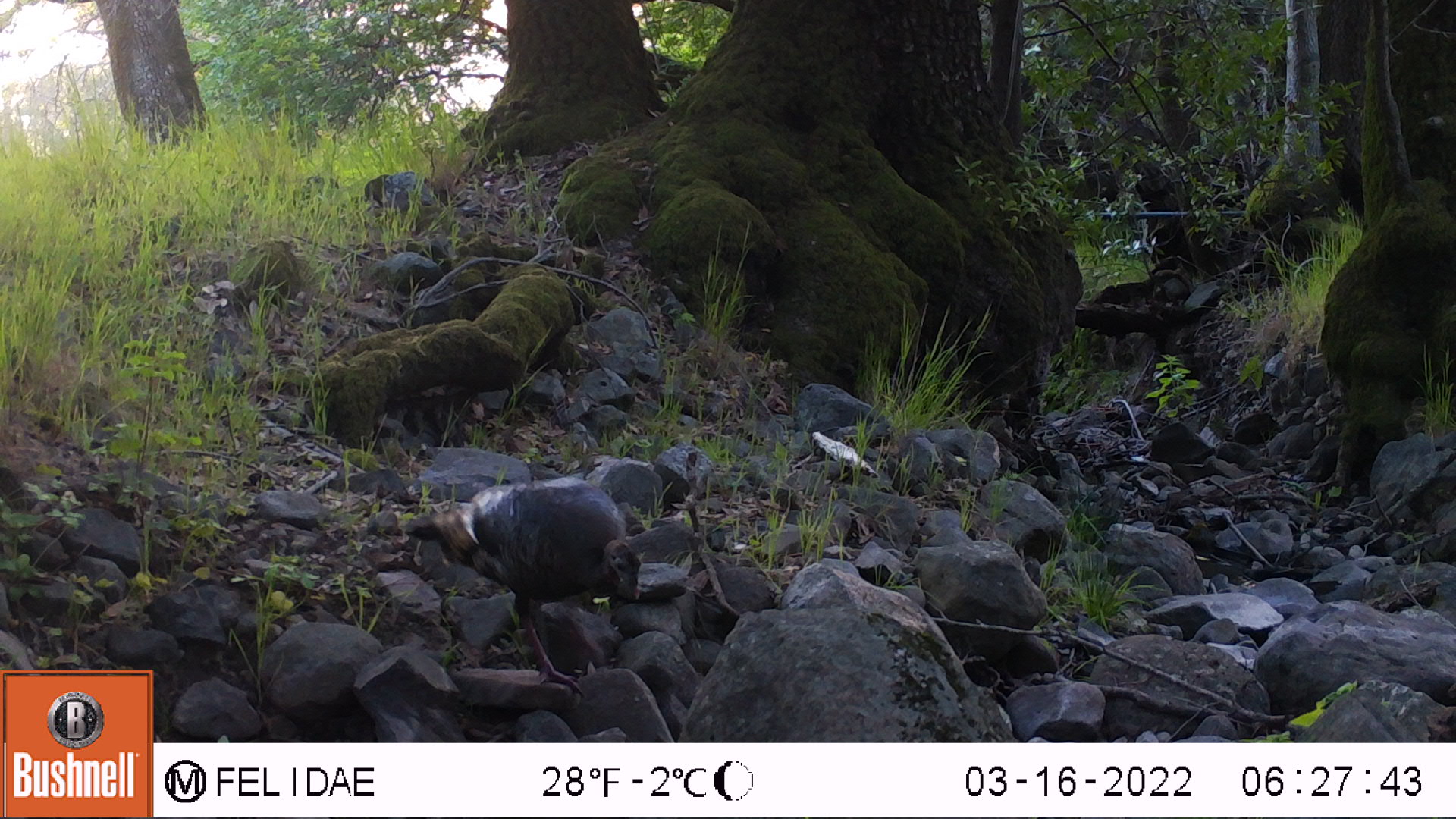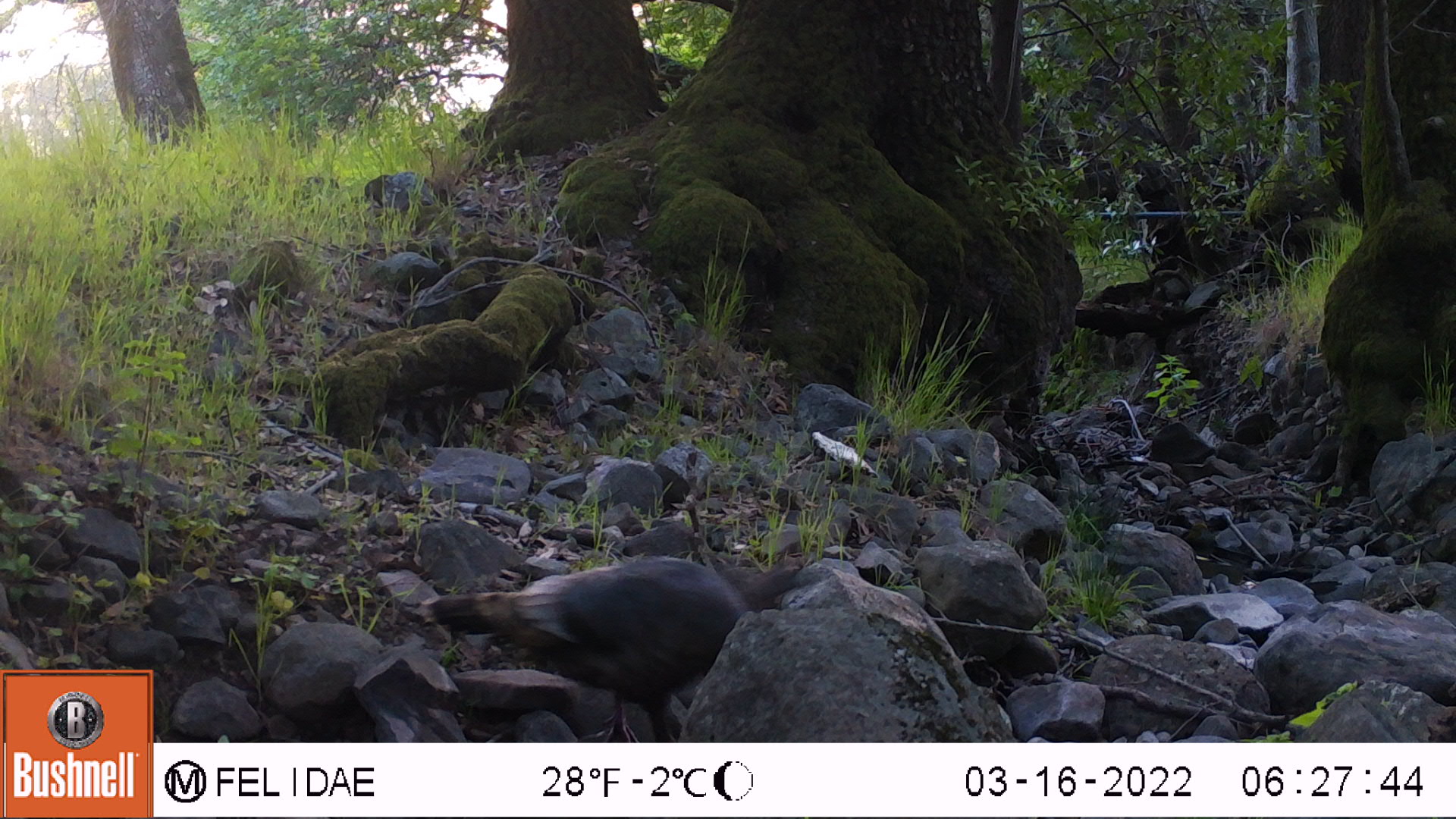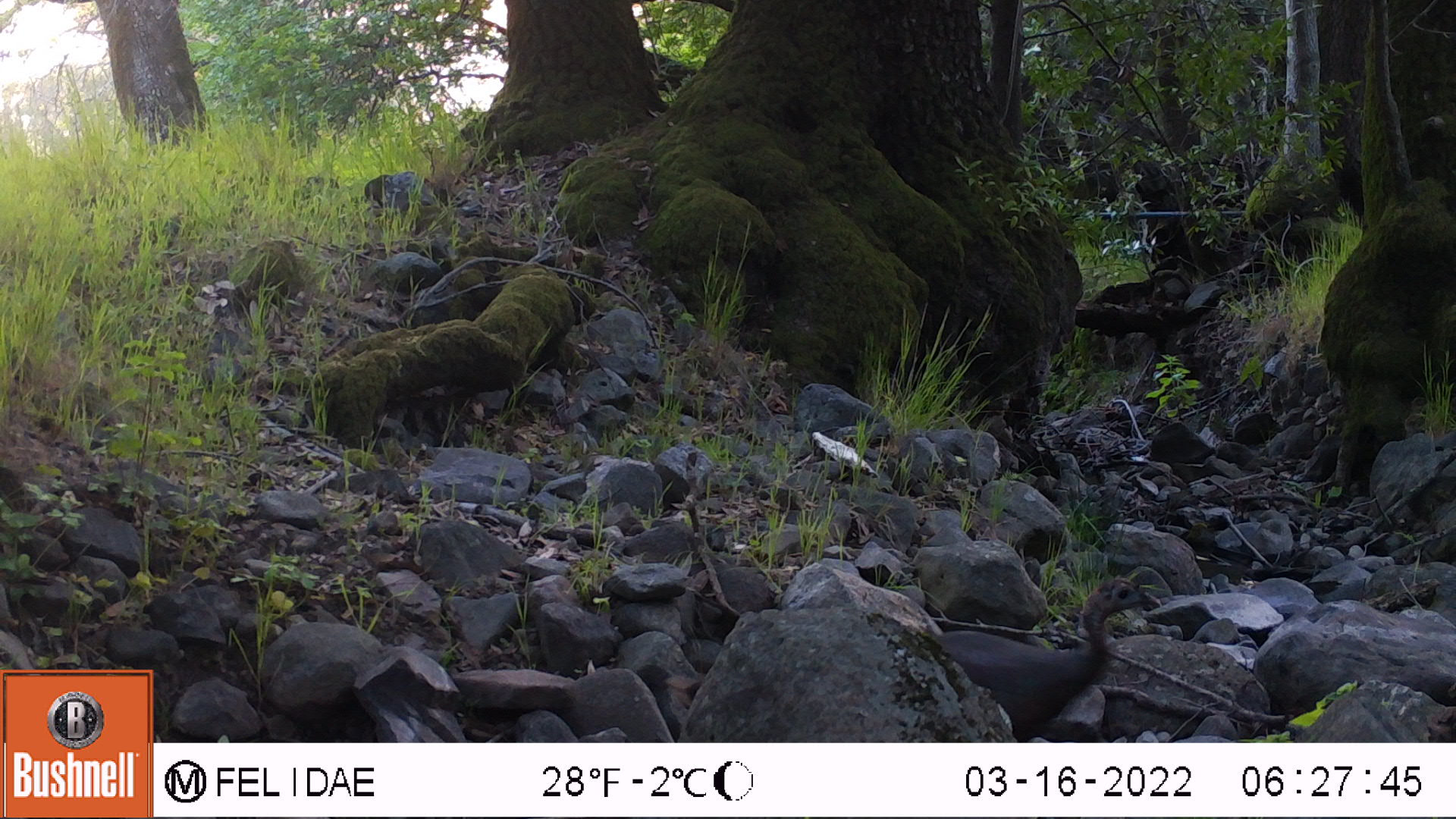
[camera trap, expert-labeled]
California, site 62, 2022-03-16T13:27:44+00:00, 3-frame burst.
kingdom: Animalia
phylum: Chordata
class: Aves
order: Galliformes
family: Phasianidae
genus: Meleagris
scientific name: Meleagris gallopavo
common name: turkey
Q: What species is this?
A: Turkey (Meleagris gallopavo).